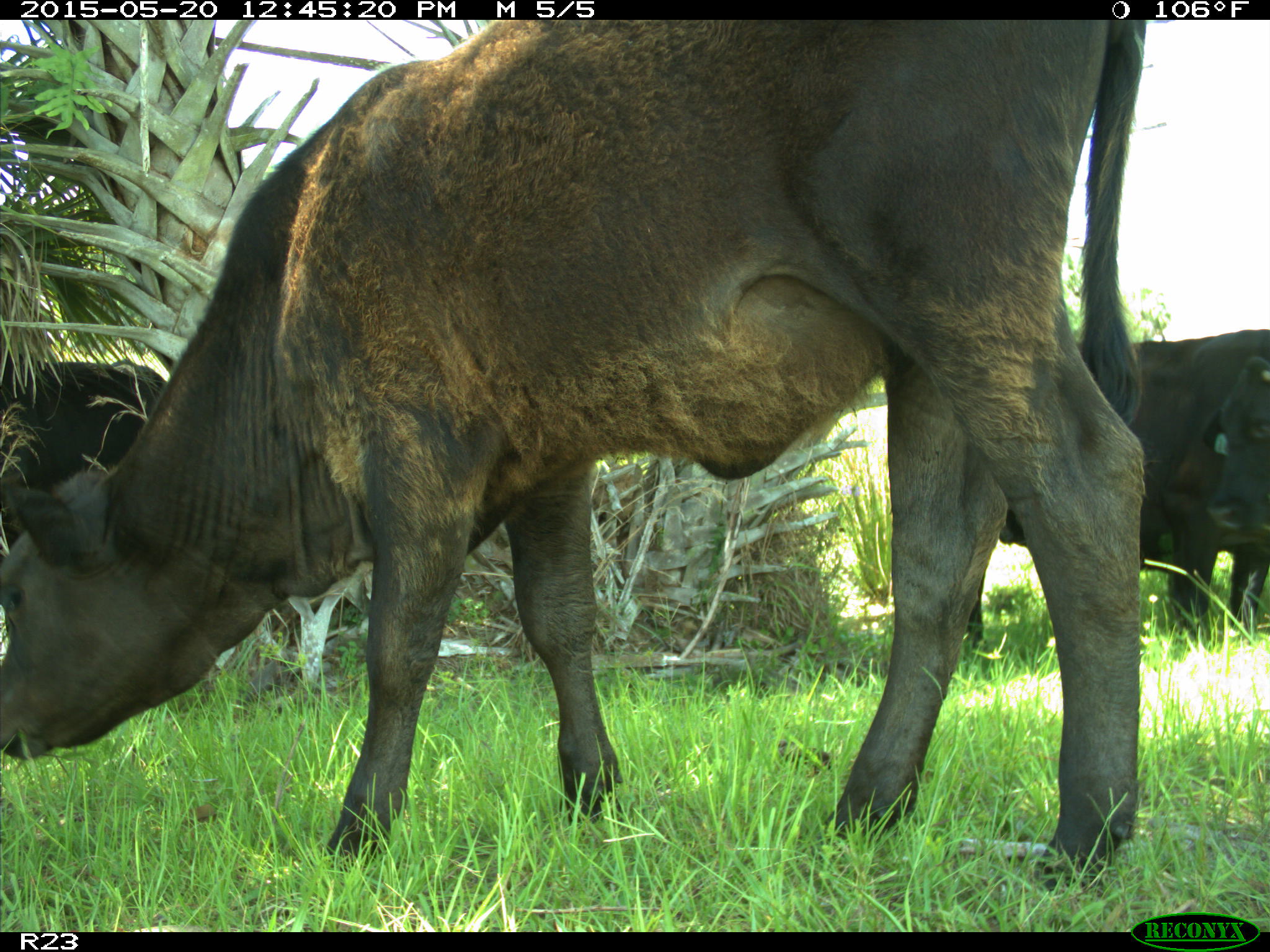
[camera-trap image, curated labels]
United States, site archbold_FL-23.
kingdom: Animalia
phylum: Chordata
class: Mammalia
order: Artiodactyla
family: Bovidae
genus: Bos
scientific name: Bos taurus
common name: domestic cow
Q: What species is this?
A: Bos taurus (domestic cow).